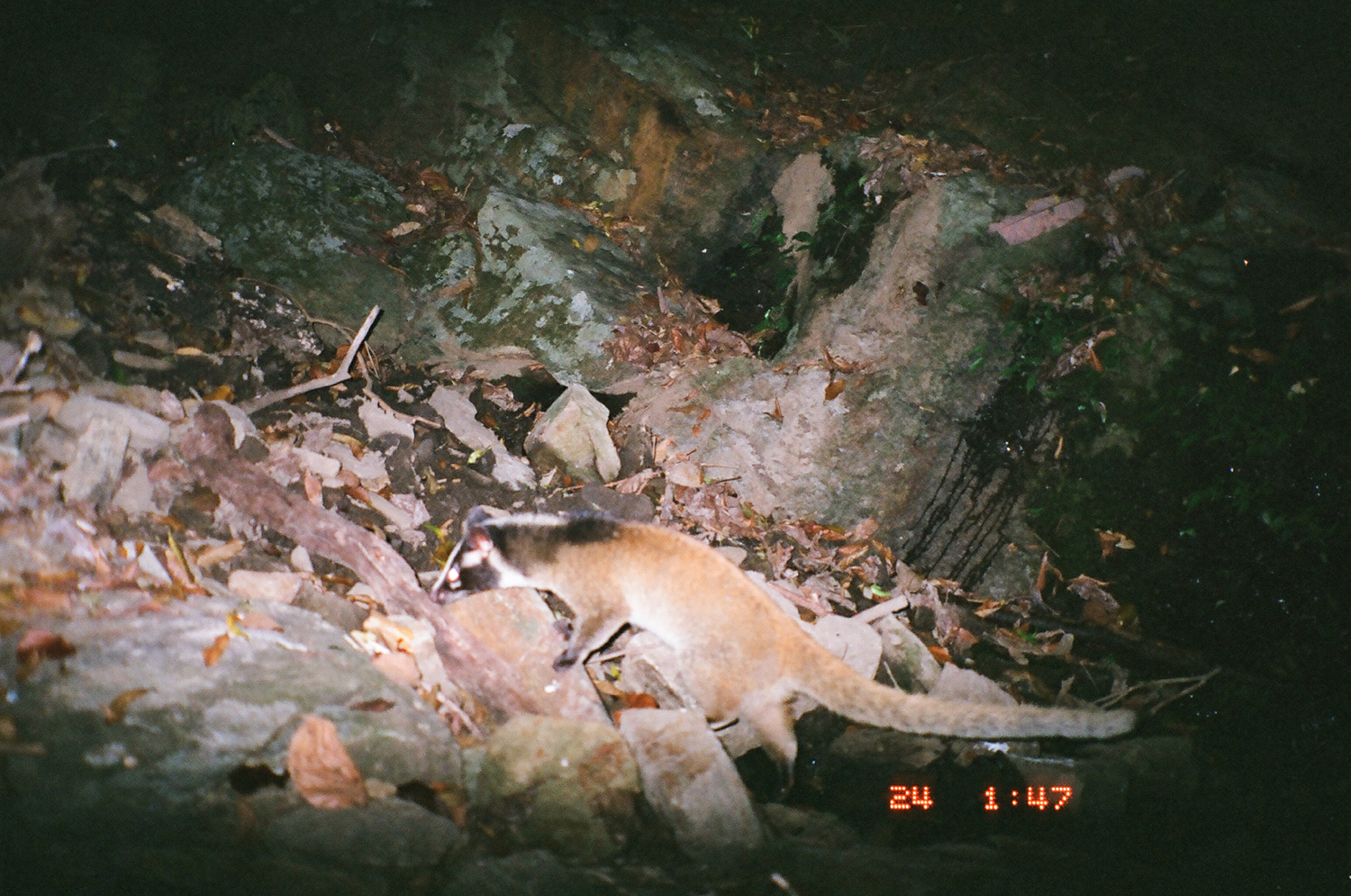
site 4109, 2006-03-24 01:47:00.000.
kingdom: Animalia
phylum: Chordata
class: Mammalia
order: Carnivora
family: Viverridae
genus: Paguma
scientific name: Paguma larvata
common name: masked palm civet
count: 1